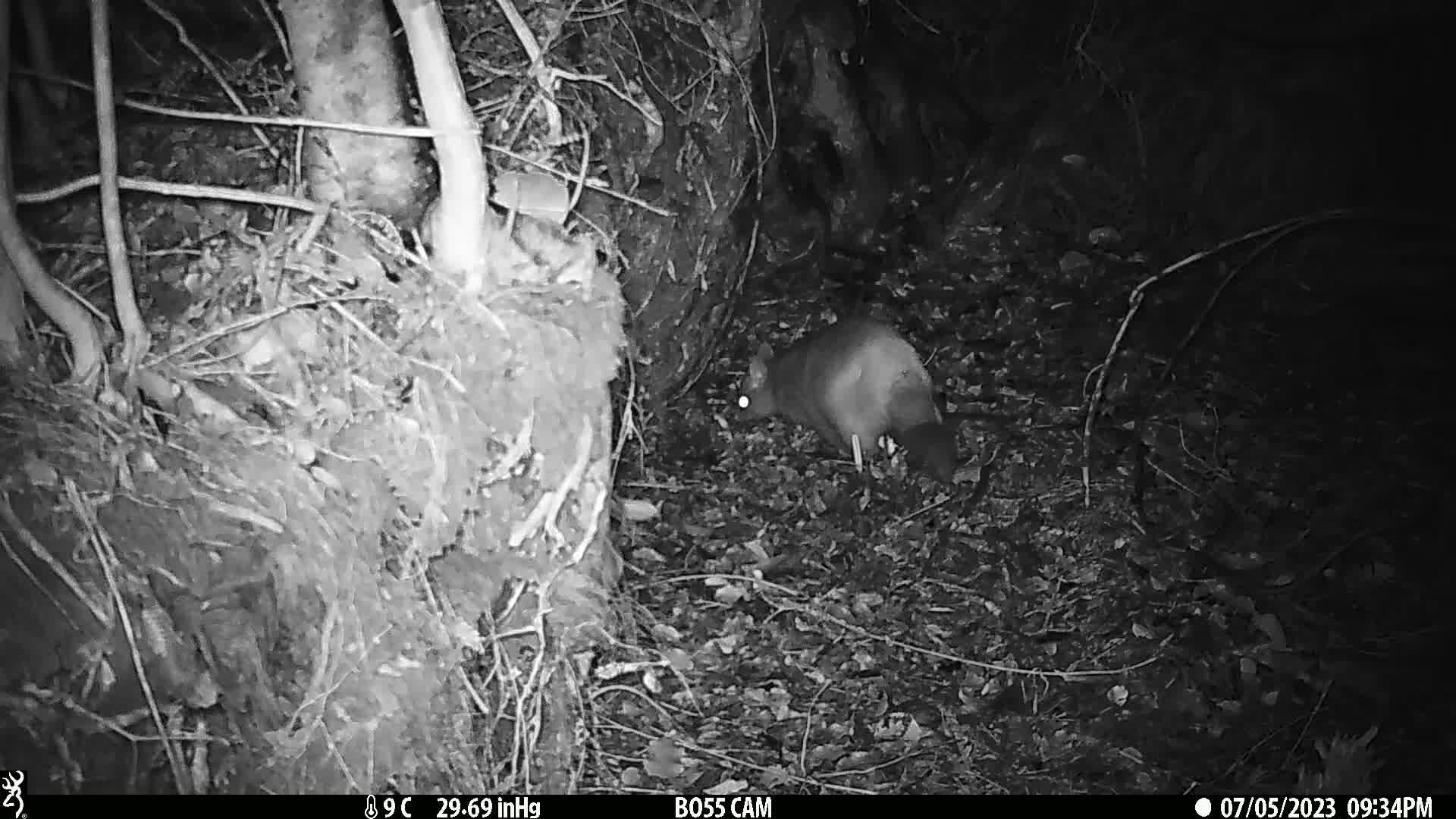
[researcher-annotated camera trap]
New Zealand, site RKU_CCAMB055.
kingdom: Animalia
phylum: Chordata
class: Mammalia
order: Diprotodontia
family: Phalangeridae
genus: Trichosurus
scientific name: Trichosurus vulpecula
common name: common brushtail possum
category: possum